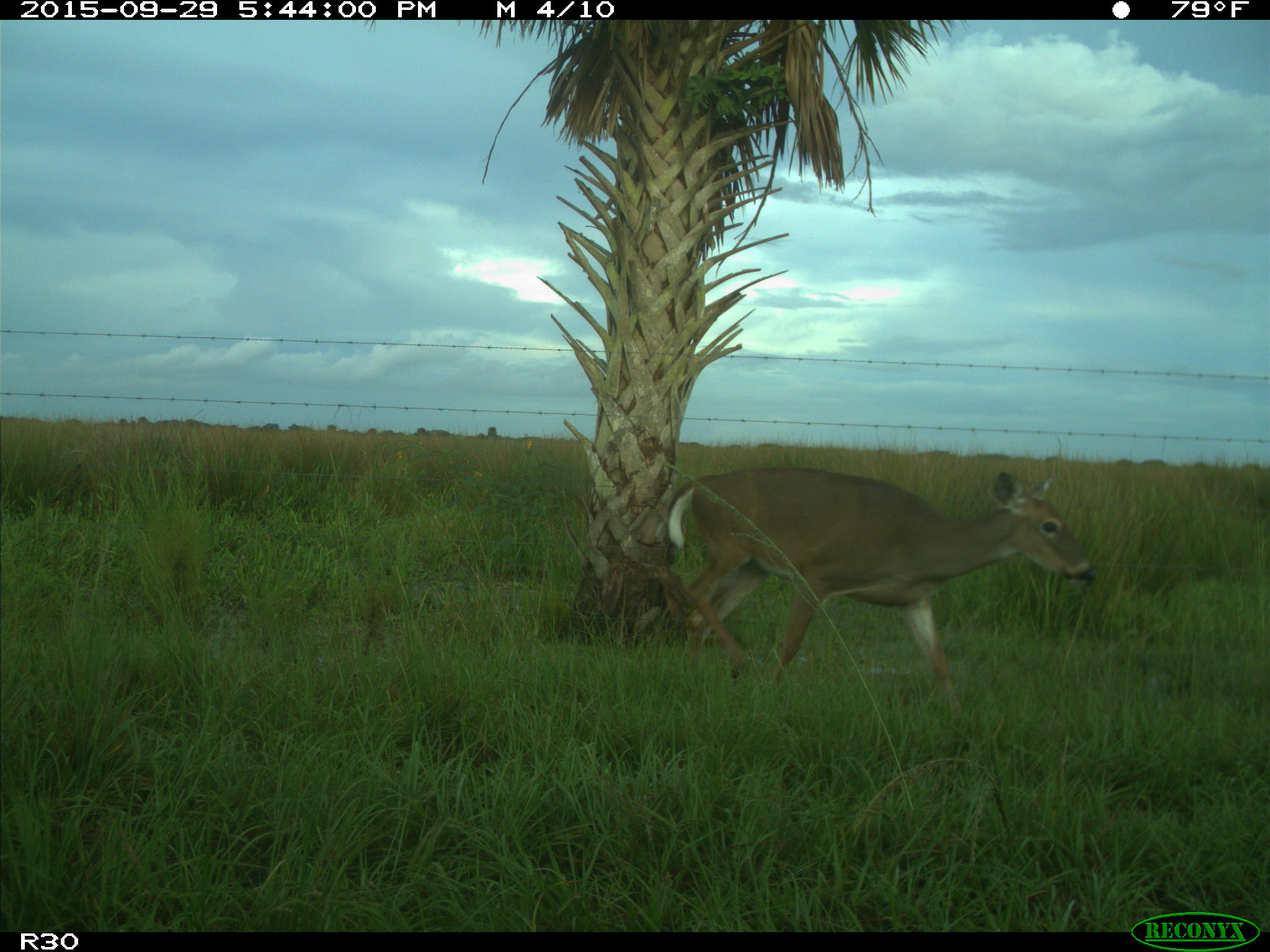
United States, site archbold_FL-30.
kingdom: Animalia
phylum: Chordata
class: Mammalia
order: Artiodactyla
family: Cervidae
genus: Odocoileus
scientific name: Odocoileus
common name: deer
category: unidentified deer